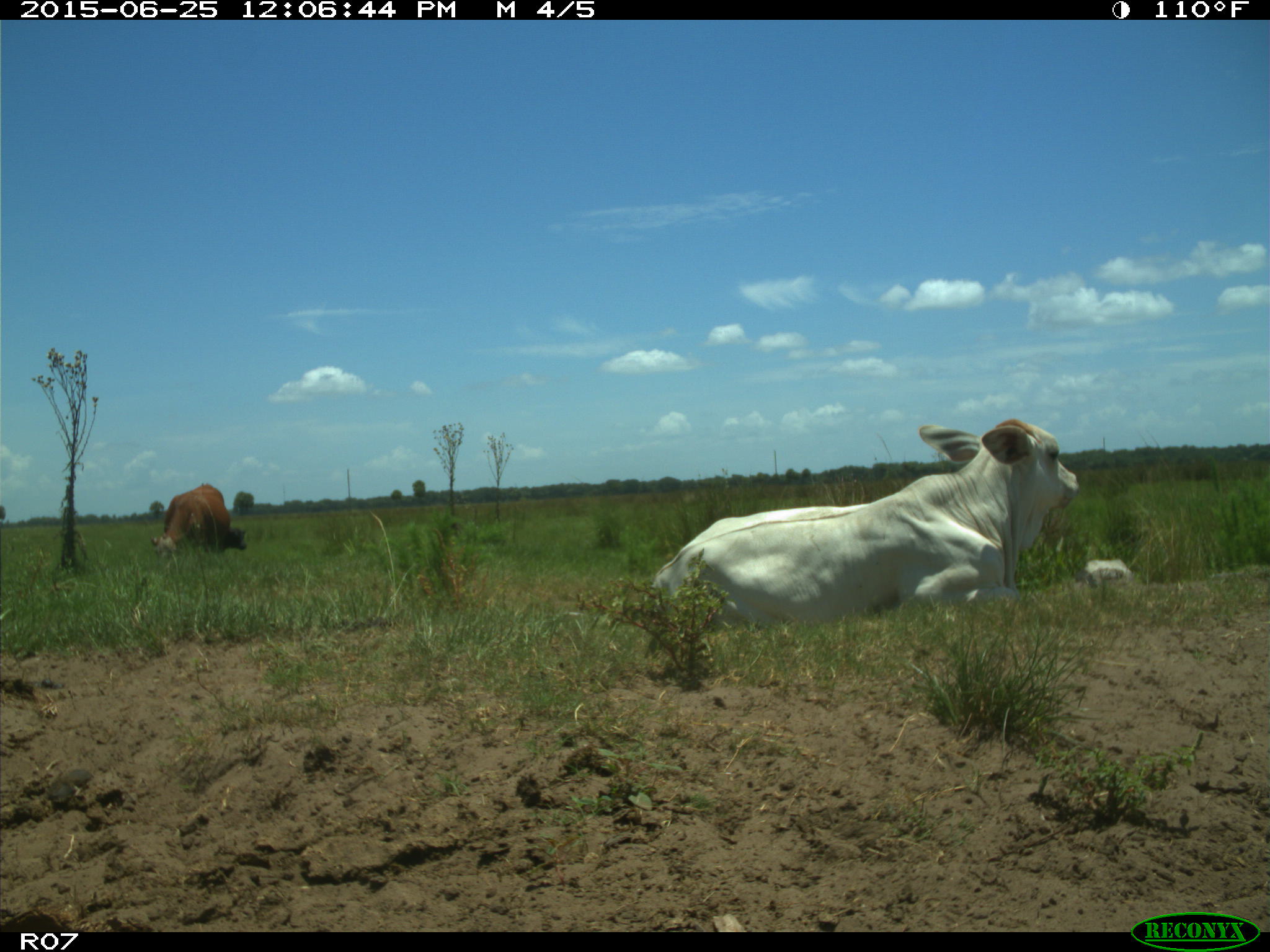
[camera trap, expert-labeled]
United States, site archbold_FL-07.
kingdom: Animalia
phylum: Chordata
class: Mammalia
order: Artiodactyla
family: Bovidae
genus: Bos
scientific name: Bos taurus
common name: domestic cow